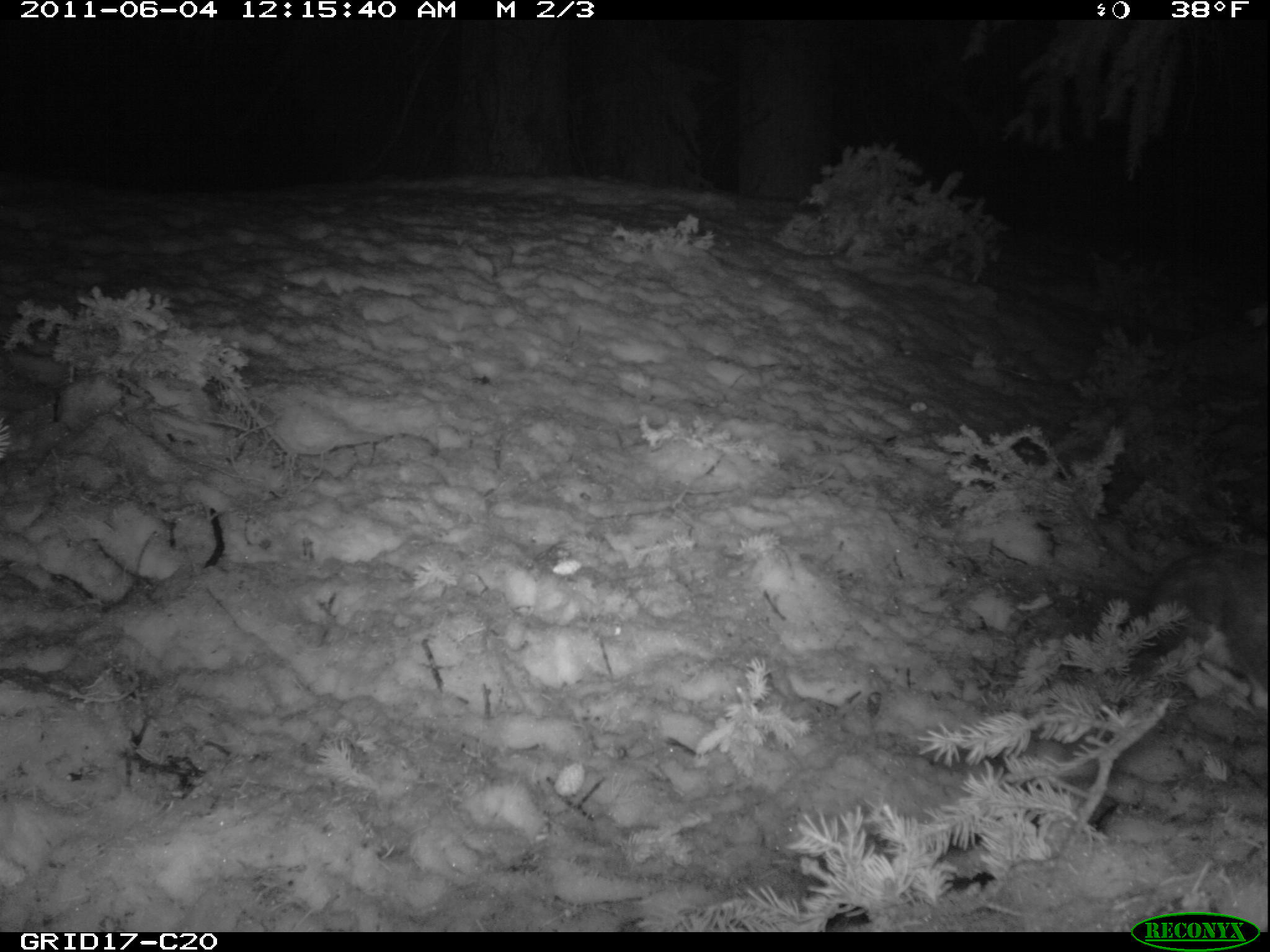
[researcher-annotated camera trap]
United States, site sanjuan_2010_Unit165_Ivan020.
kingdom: Animalia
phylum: Chordata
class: Mammalia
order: Lagomorpha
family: Leporidae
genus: Lepus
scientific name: Lepus americanus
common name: snowshoe hare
Lepus americanus (snowshoe hare).